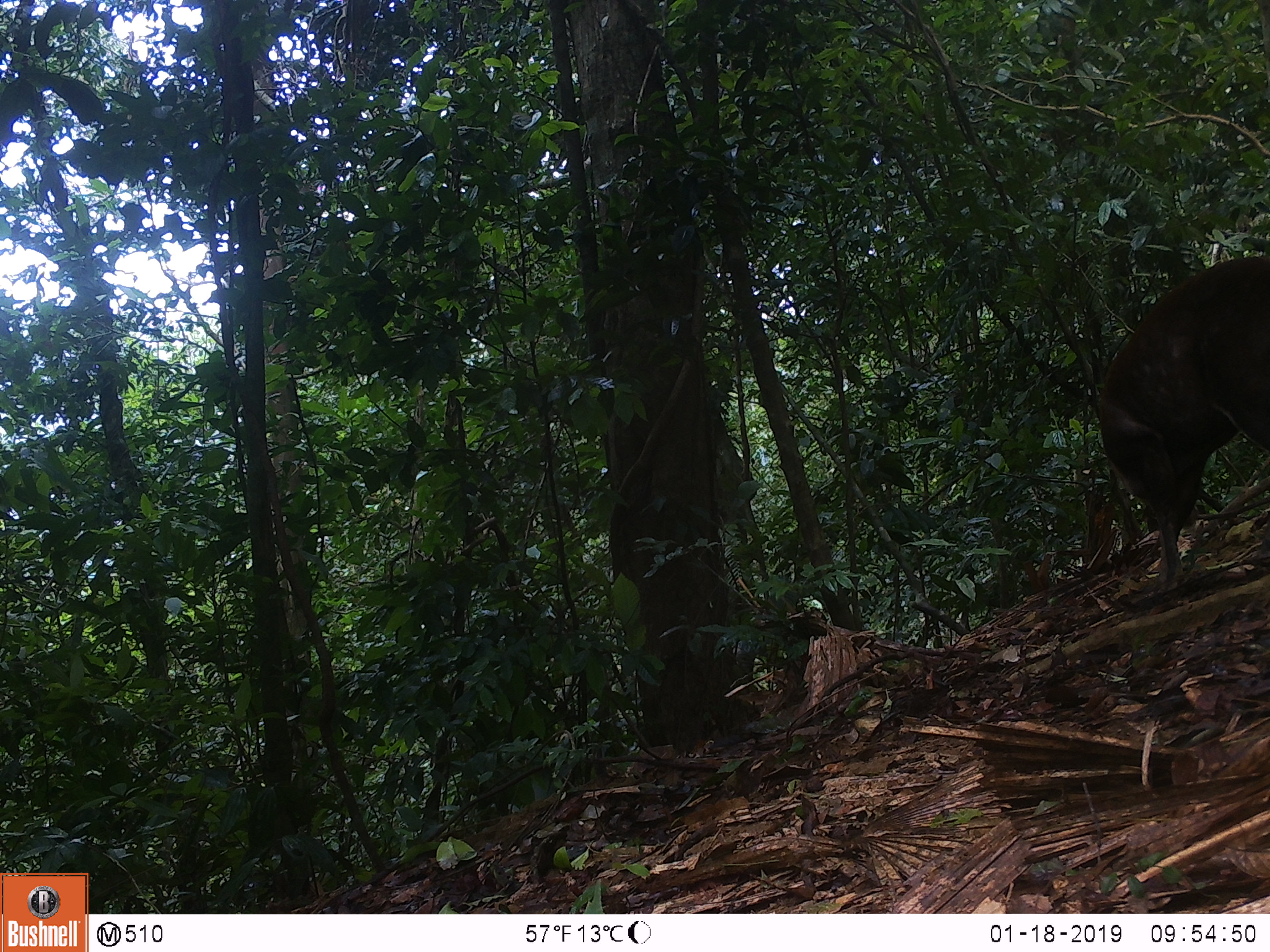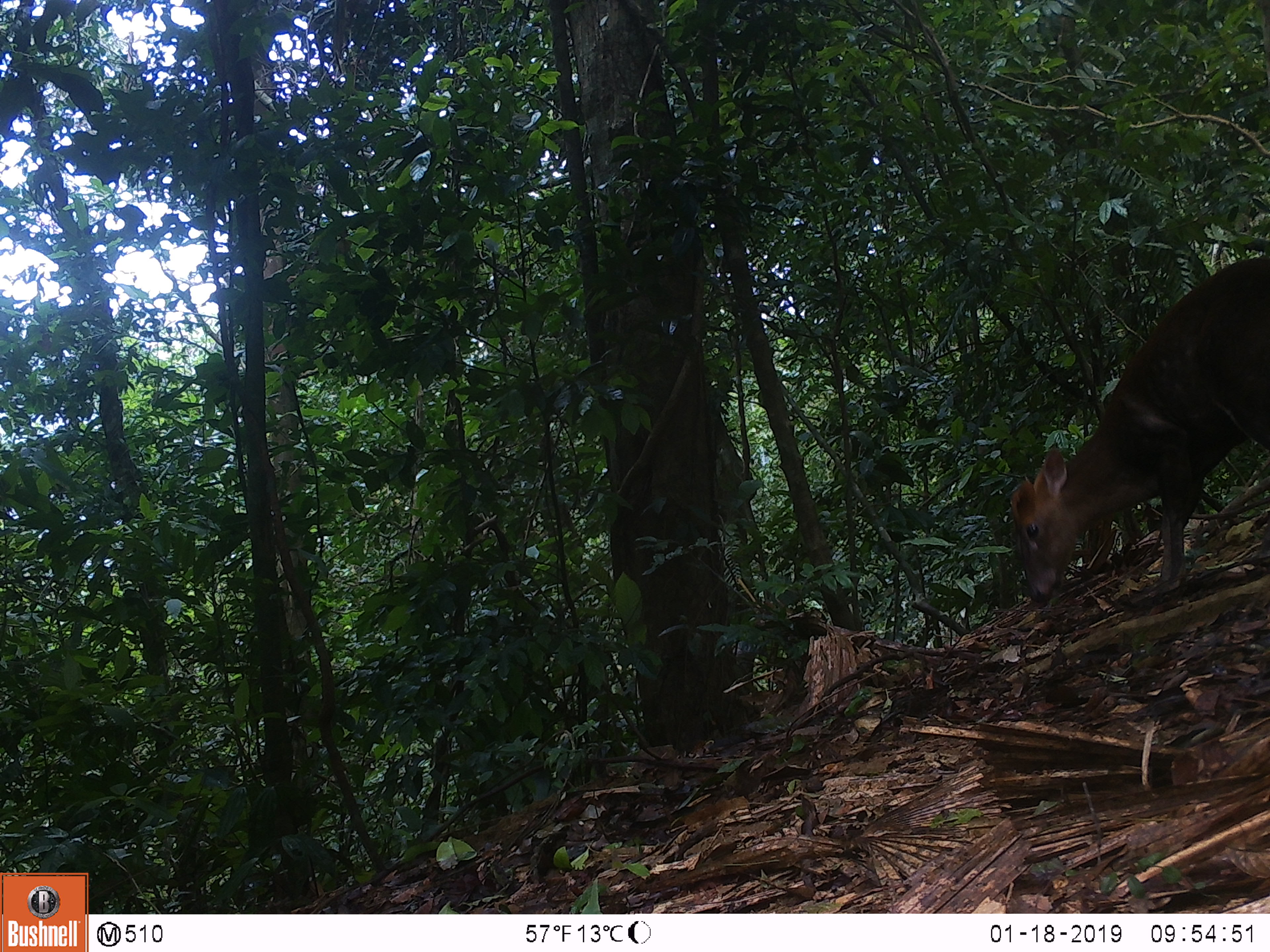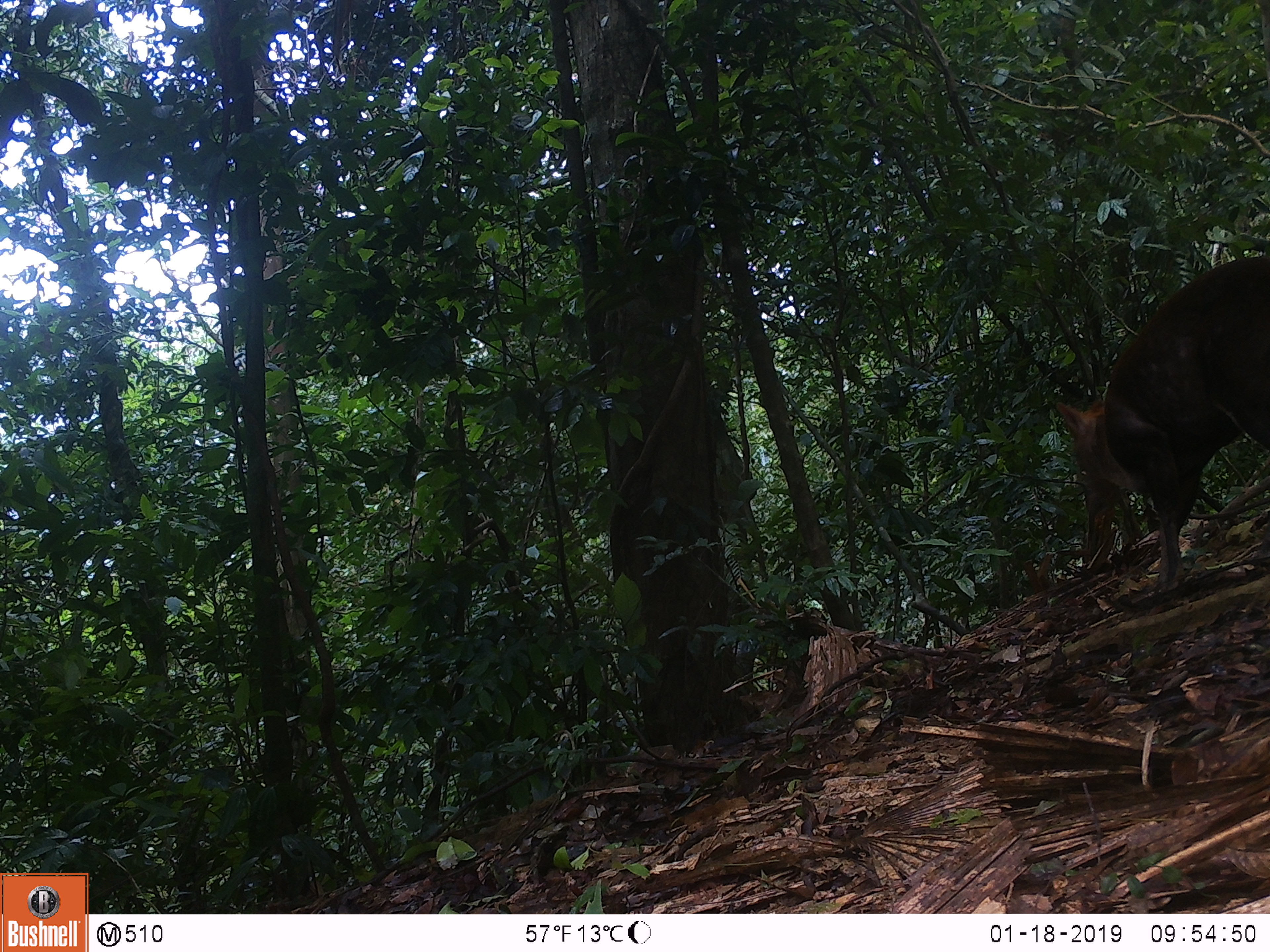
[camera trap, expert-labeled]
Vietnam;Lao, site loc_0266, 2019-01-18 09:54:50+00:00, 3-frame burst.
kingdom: Animalia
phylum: Chordata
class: Mammalia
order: Artiodactyla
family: Cervidae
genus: Muntiacus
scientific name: Muntiacus rooseveltorum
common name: roosevelt's muntjac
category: roosevelts muntjac group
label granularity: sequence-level